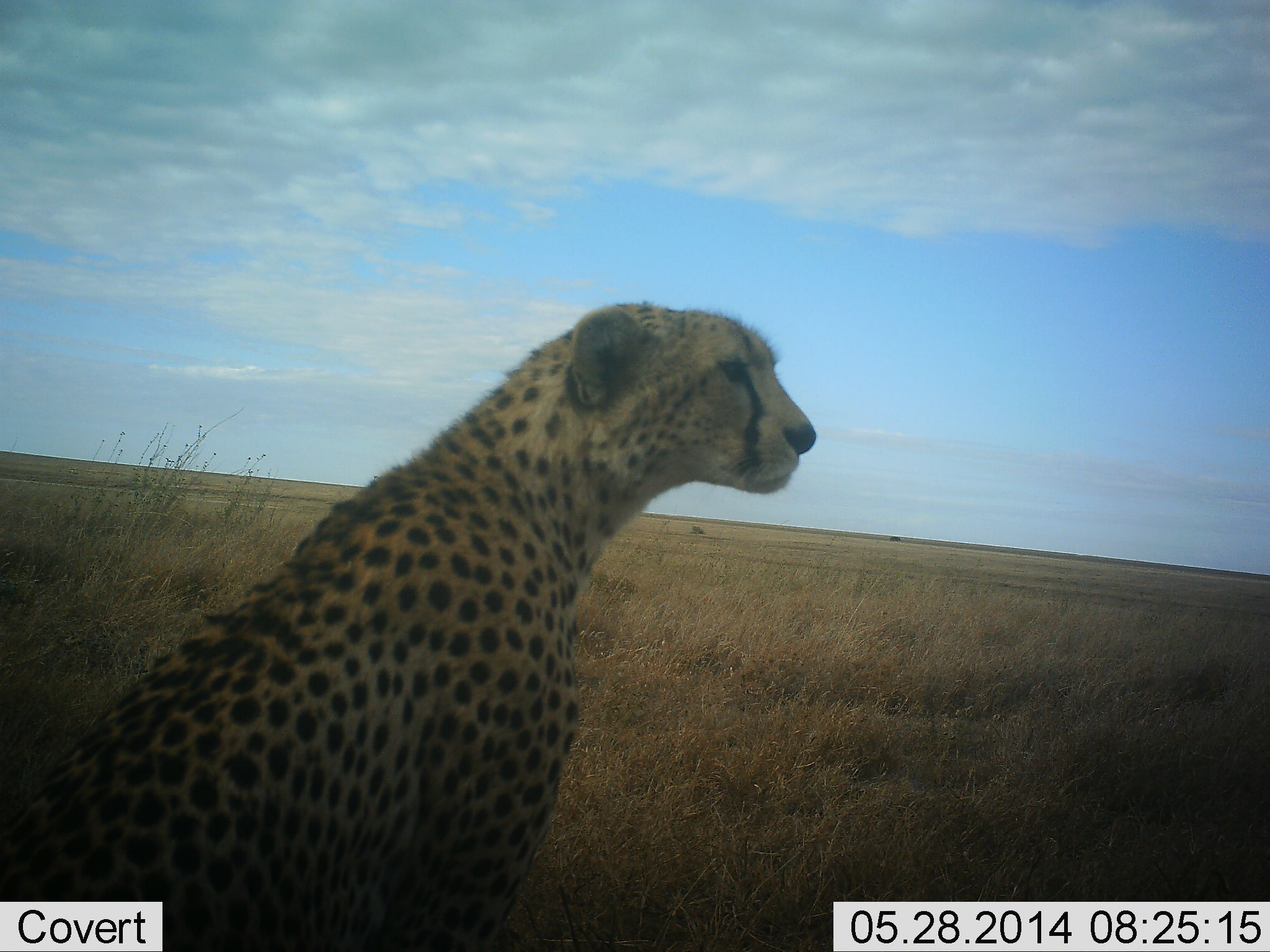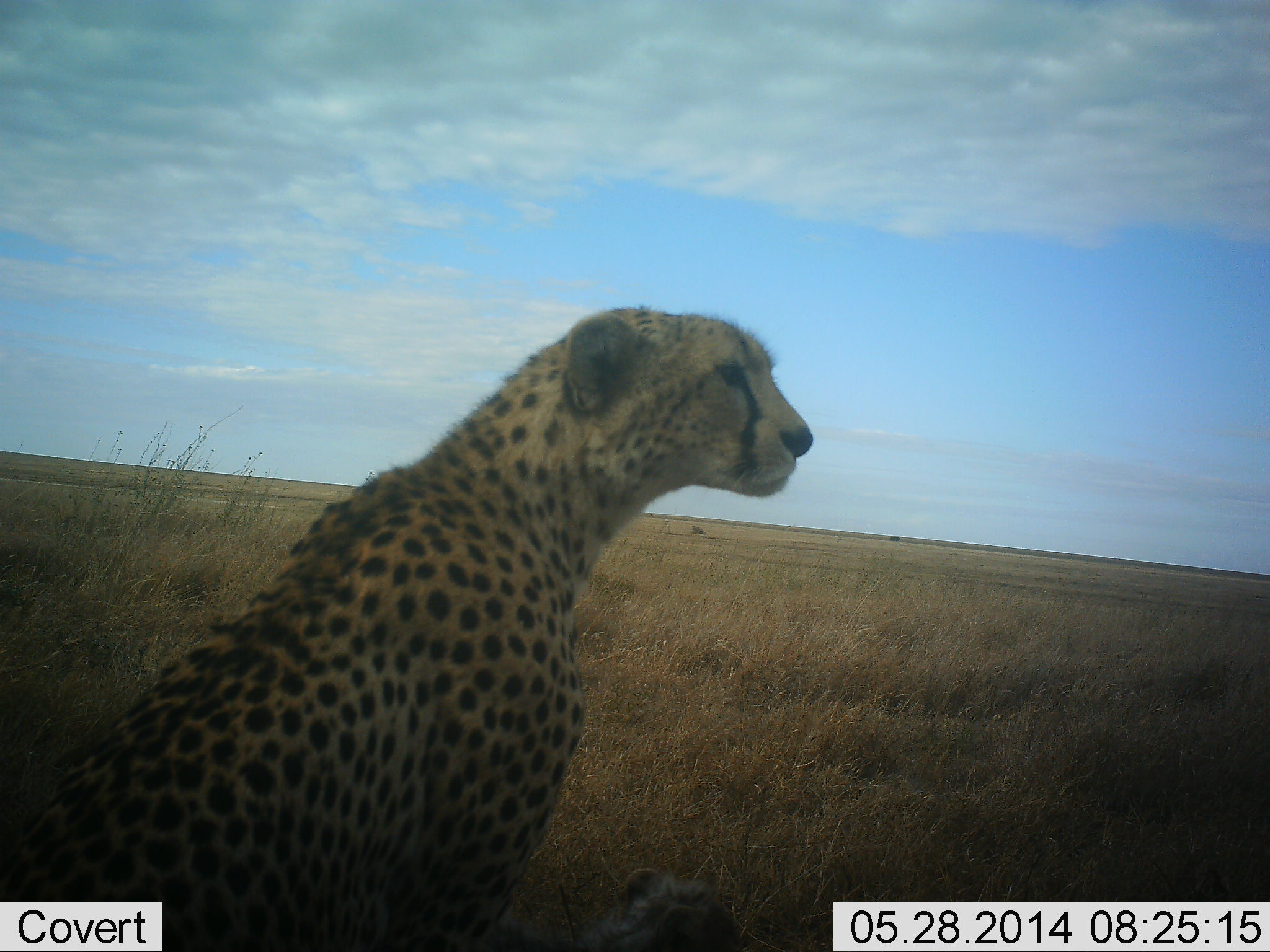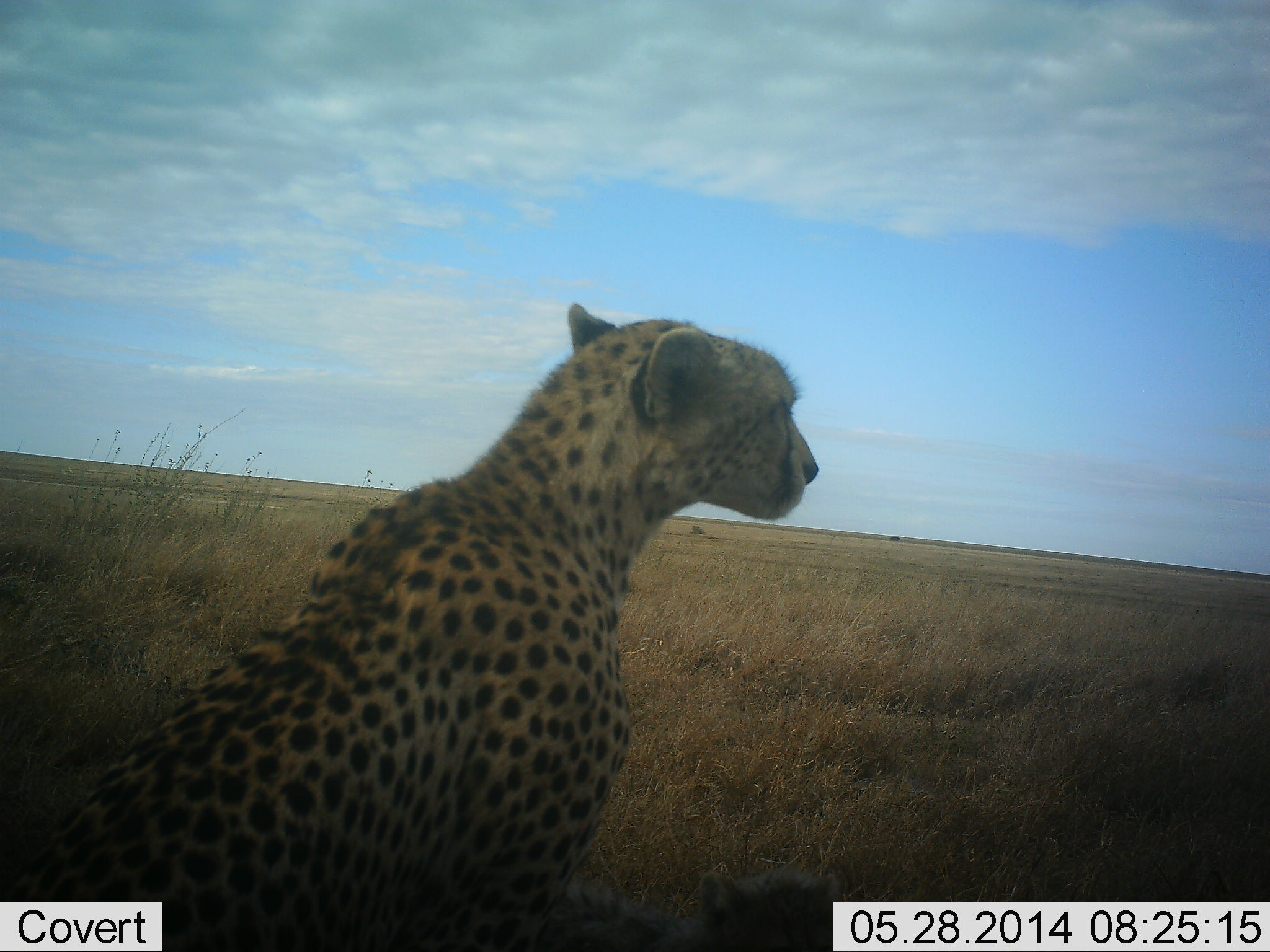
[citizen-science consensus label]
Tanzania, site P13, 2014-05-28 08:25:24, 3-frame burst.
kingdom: Animalia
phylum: Chordata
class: Mammalia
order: Carnivora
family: Felidae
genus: Acinonyx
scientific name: Acinonyx jubatus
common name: cheetah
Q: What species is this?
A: Cheetah (Acinonyx jubatus).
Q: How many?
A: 1.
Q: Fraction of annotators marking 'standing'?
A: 0%.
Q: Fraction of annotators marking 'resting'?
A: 100%.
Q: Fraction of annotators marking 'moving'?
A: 0%.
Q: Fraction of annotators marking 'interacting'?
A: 10%.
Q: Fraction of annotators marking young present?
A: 0%.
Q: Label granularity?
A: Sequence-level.